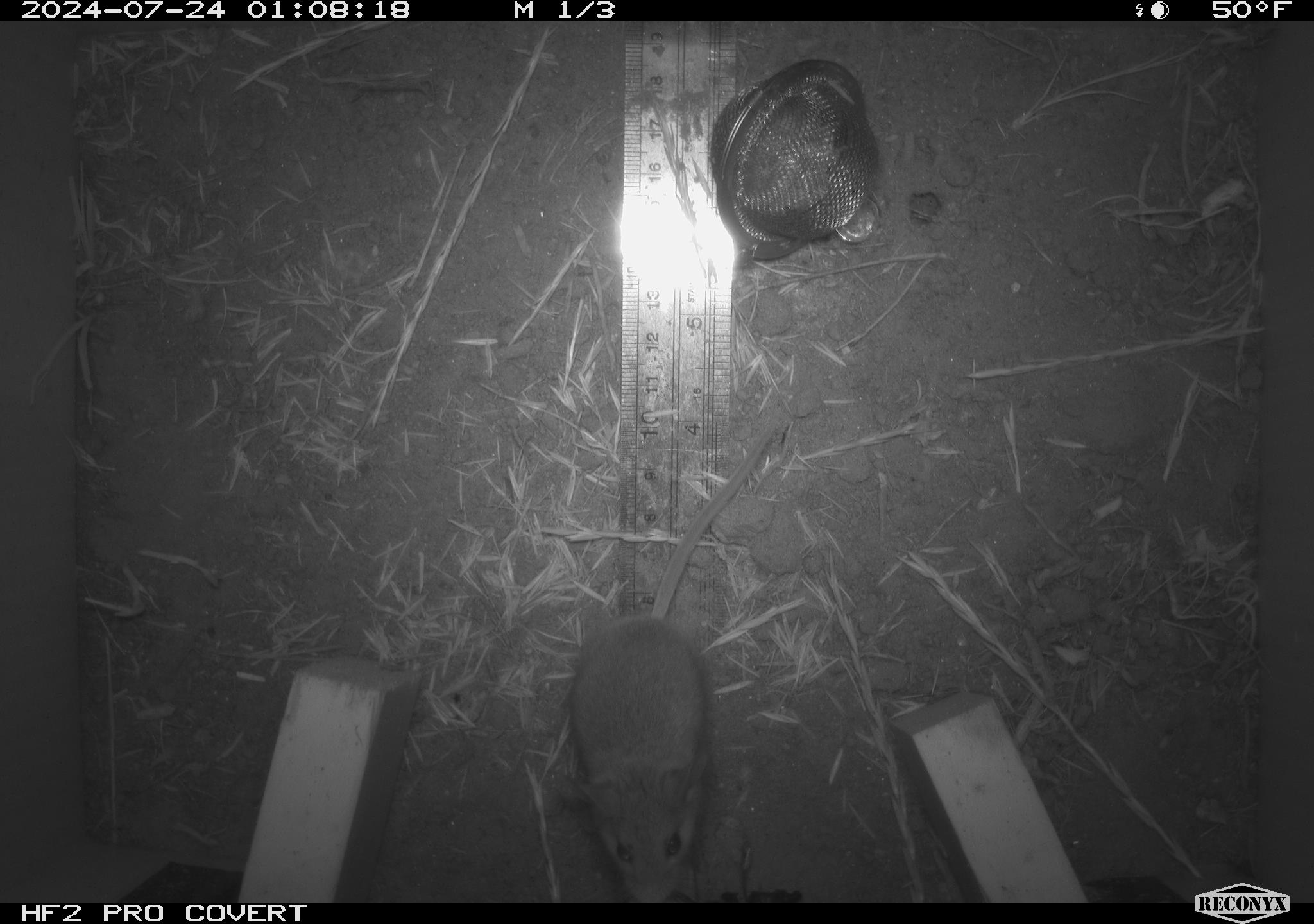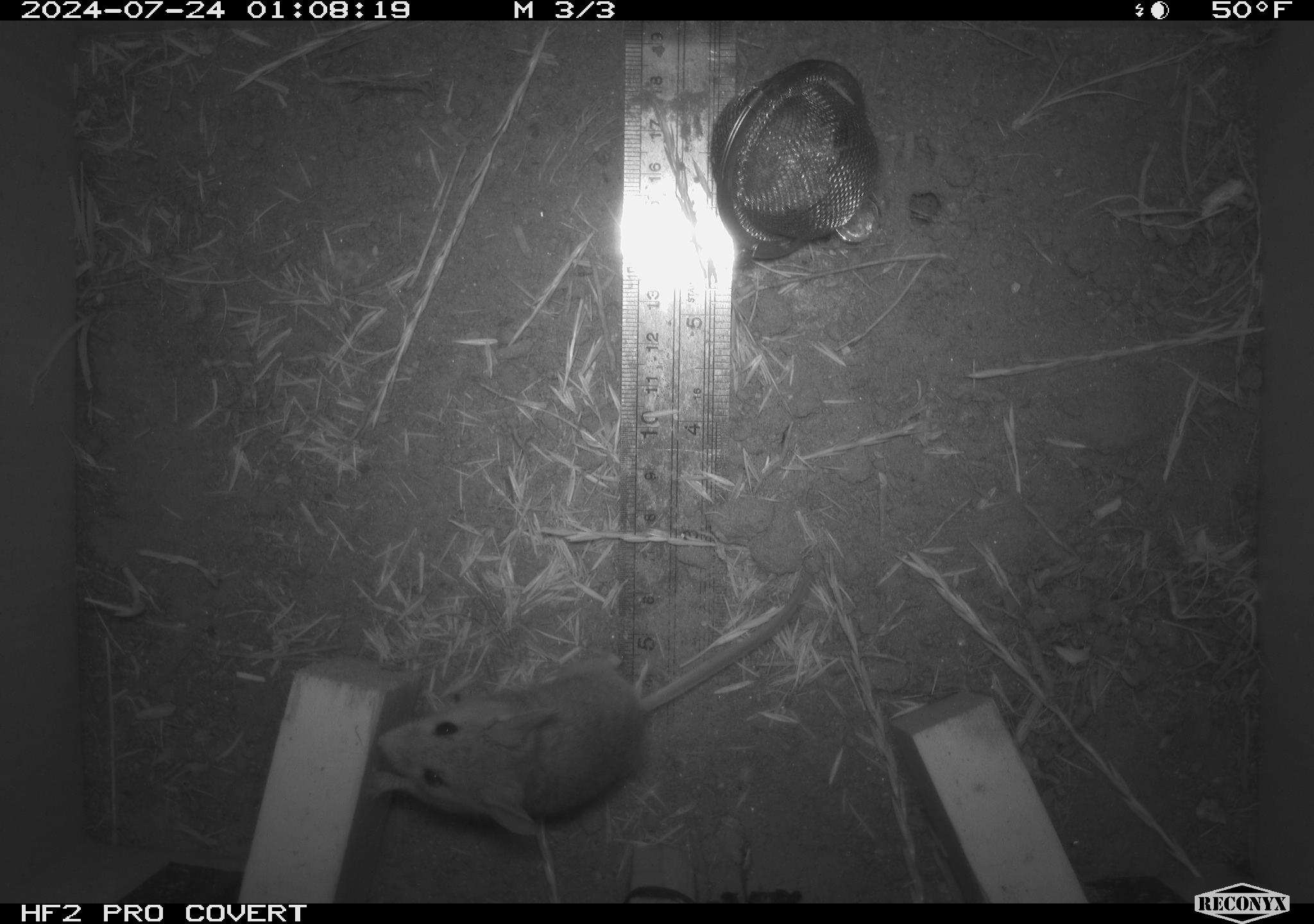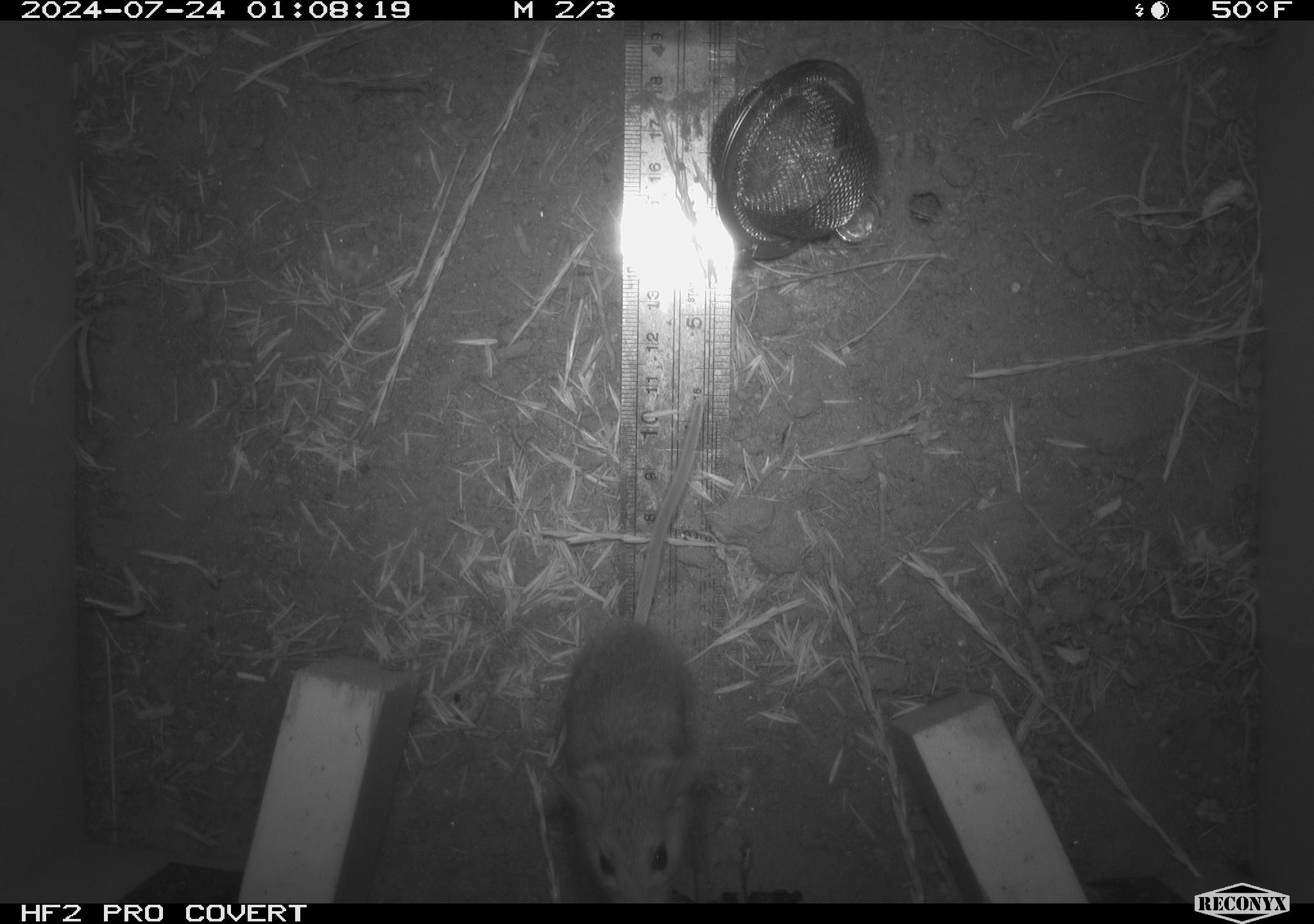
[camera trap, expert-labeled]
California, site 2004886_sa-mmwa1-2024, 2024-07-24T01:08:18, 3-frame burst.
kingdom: Animalia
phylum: Chordata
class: Mammalia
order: Rodentia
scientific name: Rodentia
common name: mouse species